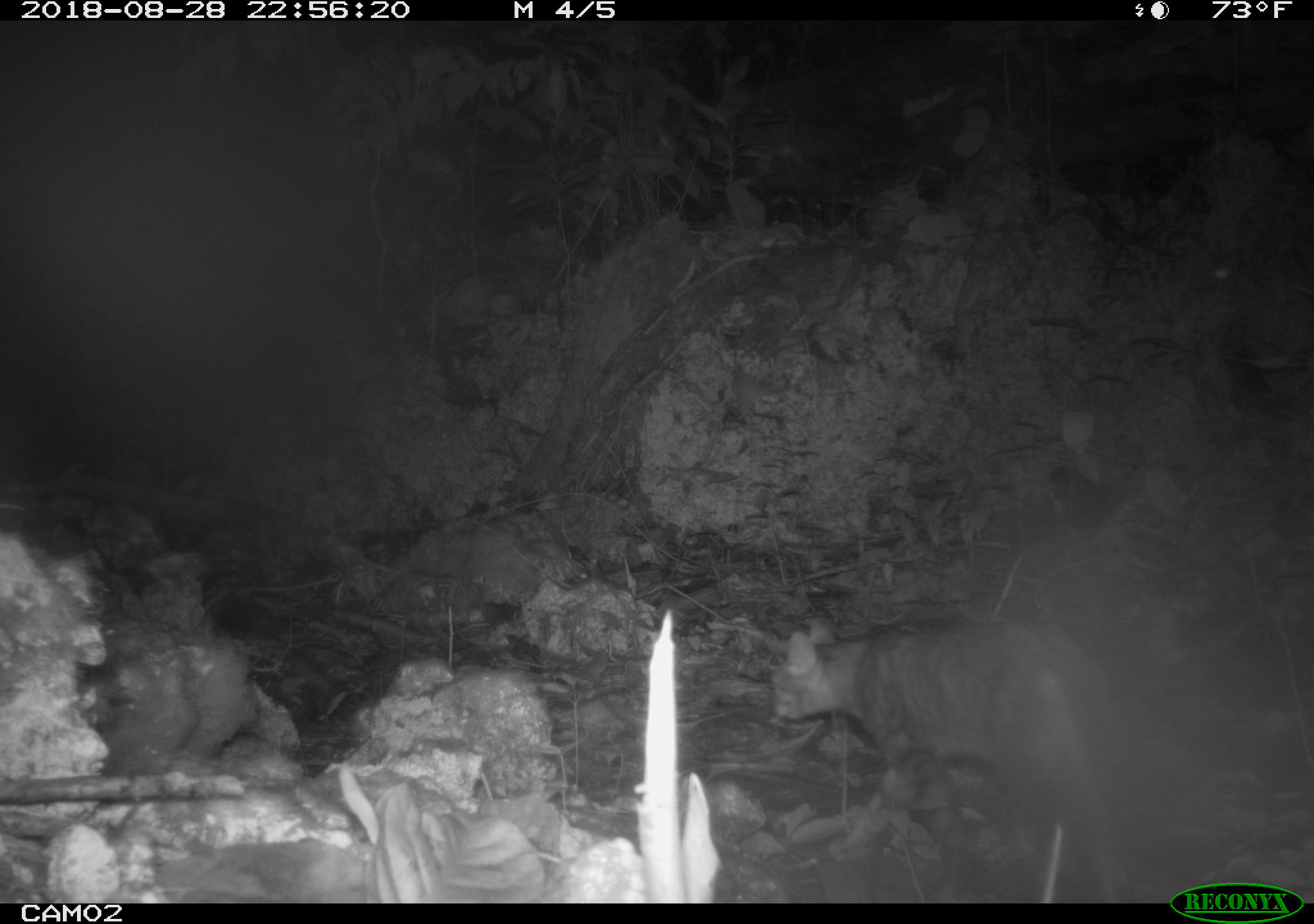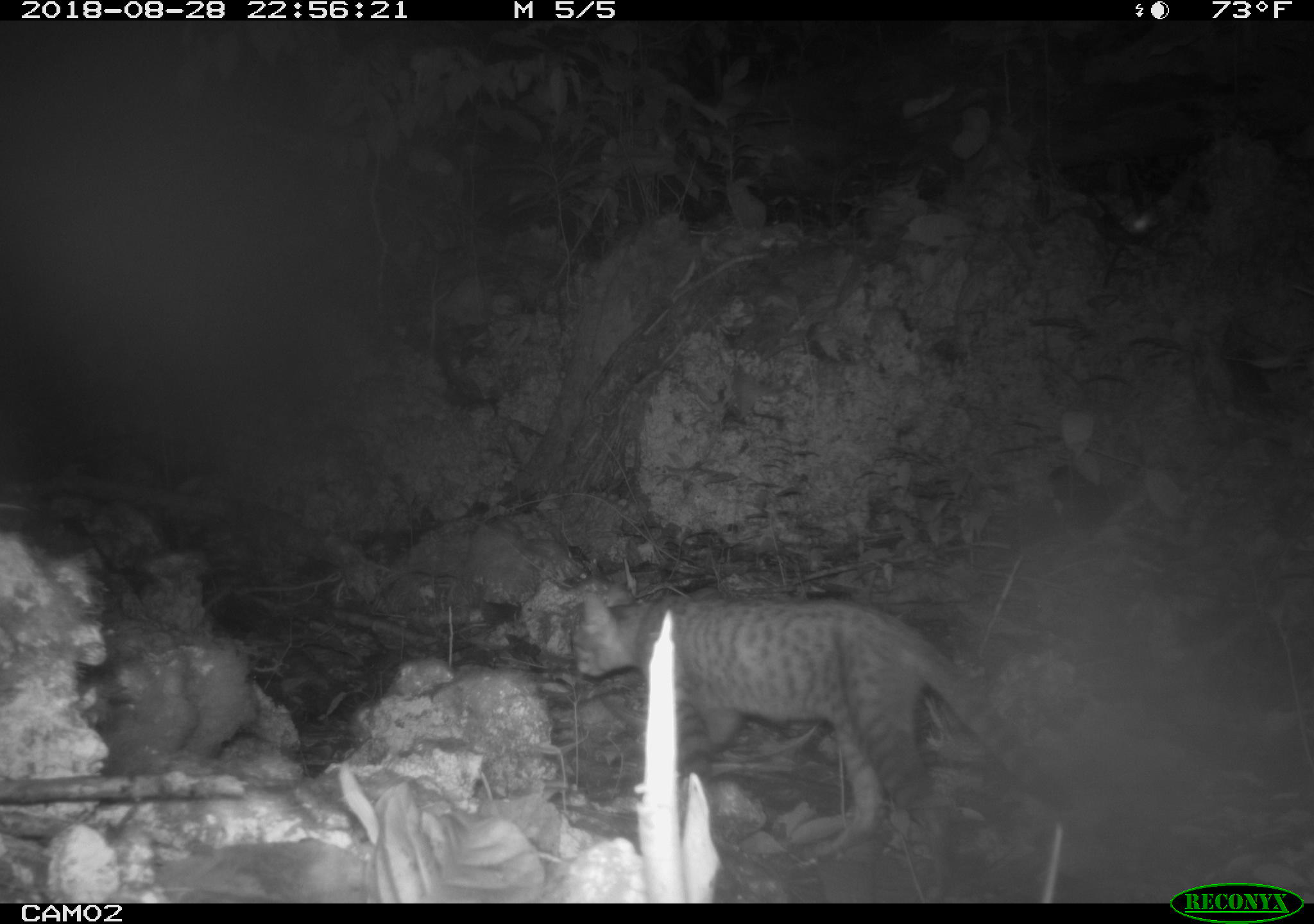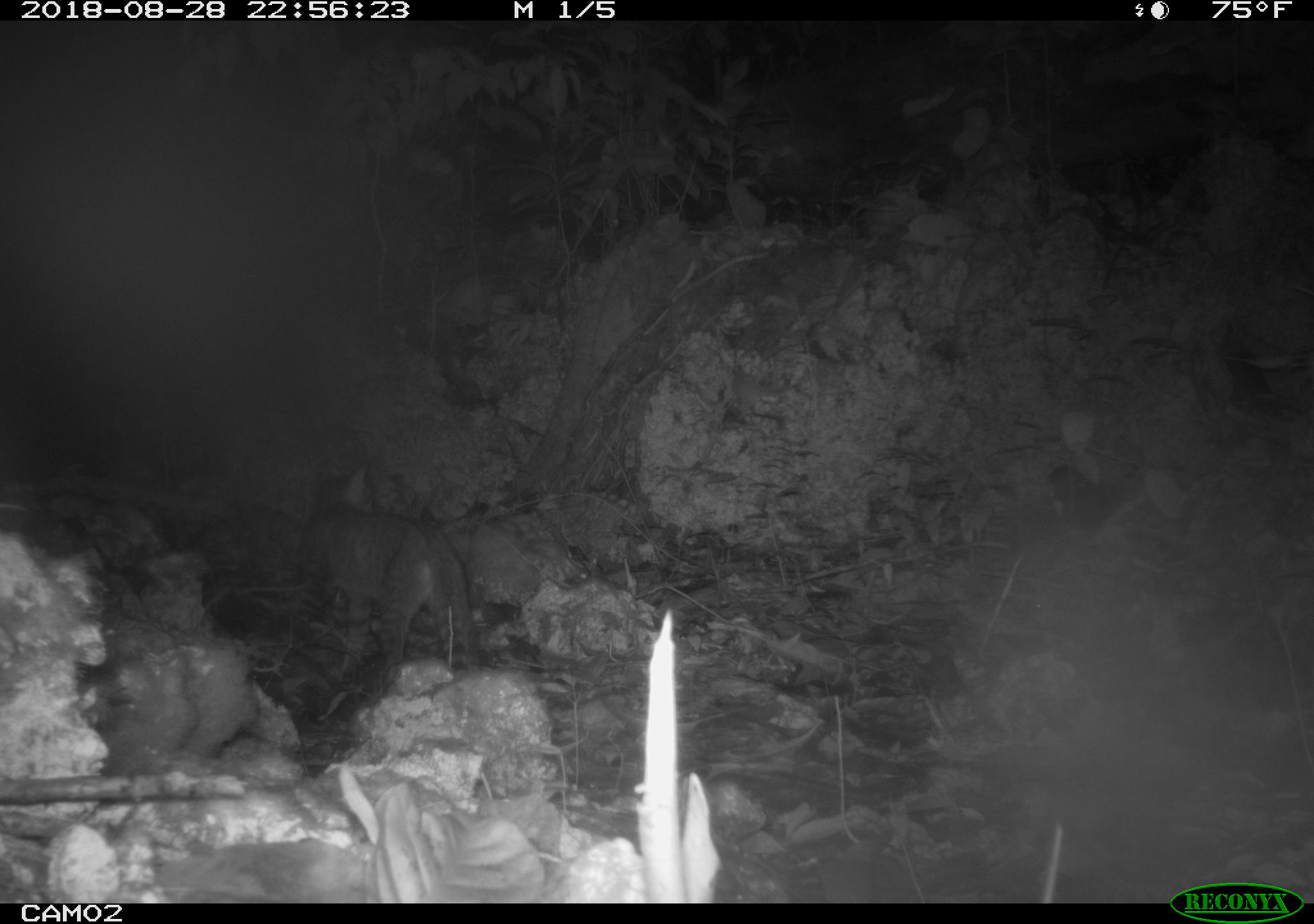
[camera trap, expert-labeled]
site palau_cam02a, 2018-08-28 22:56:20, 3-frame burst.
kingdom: Animalia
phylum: Chordata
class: Mammalia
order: Carnivora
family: Felidae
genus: Felis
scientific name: Felis catus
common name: cat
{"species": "cat (Felis catus)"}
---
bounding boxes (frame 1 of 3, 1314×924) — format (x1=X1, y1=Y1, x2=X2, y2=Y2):
cat: (x1=763, y1=617, x2=1124, y2=901)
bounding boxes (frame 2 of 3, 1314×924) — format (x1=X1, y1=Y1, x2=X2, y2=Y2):
cat: (x1=567, y1=580, x2=1067, y2=872)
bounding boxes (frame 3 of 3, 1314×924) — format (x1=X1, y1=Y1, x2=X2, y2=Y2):
cat: (x1=284, y1=452, x2=508, y2=692)